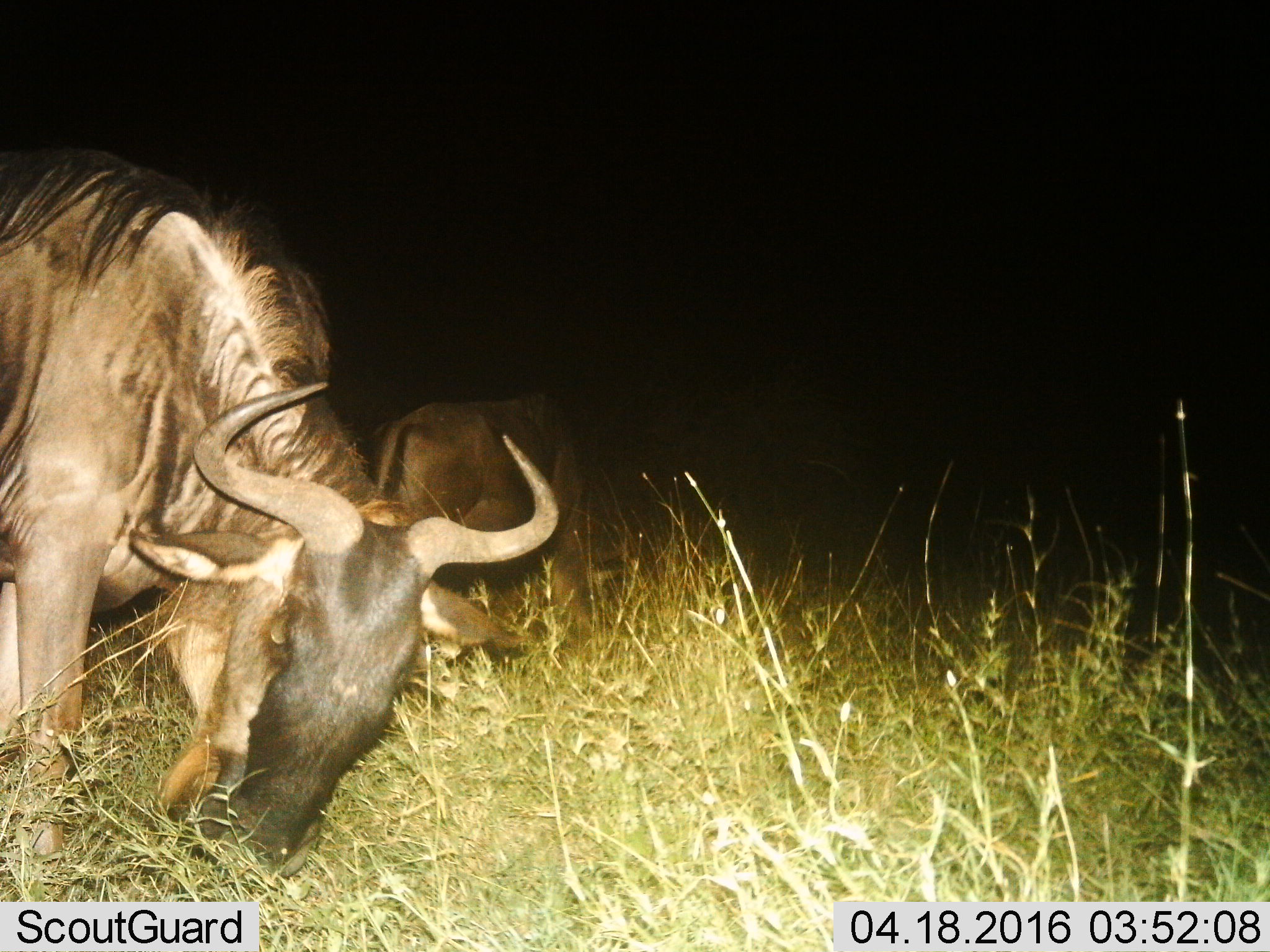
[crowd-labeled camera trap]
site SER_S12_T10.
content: unidentified animal